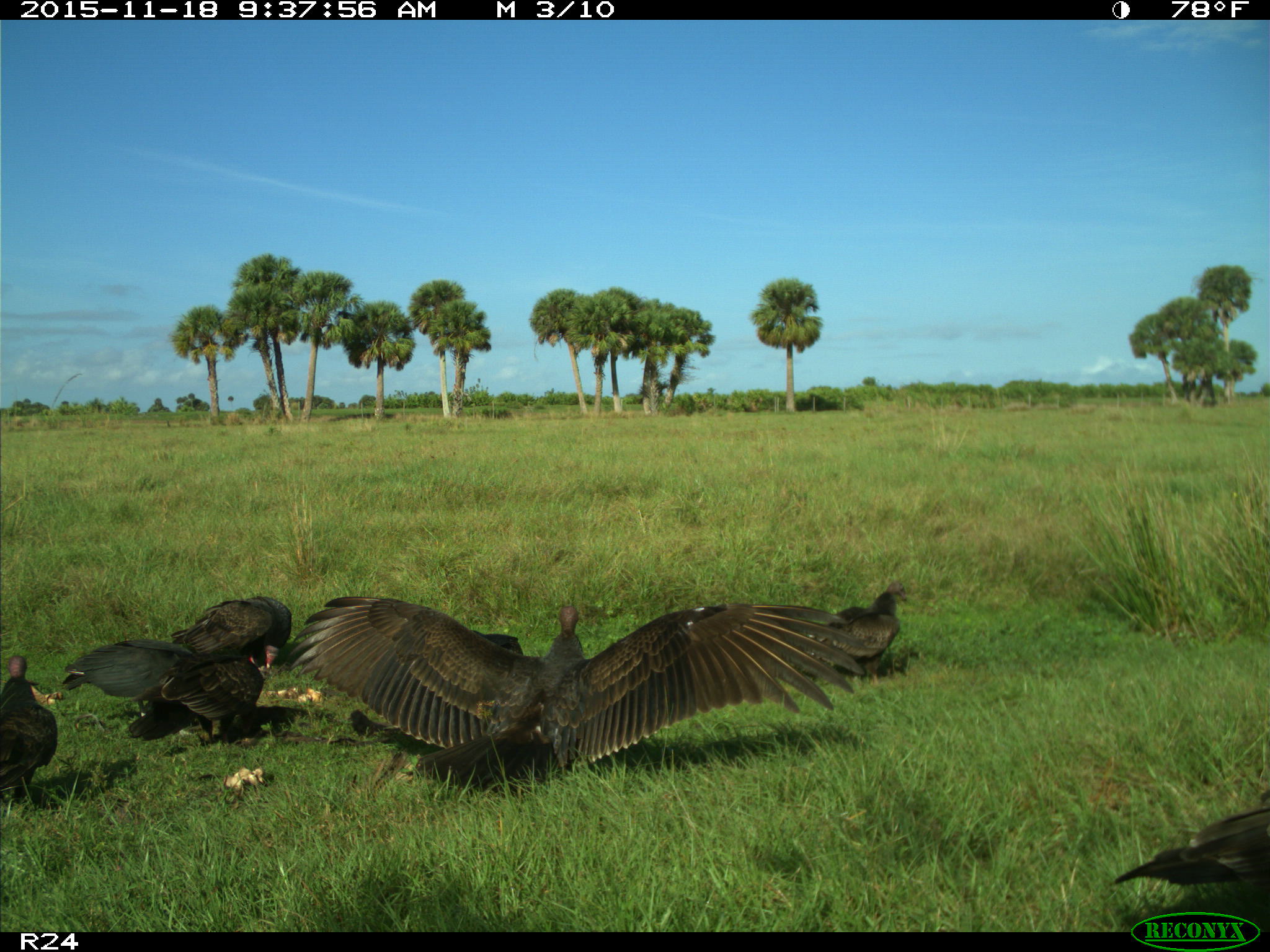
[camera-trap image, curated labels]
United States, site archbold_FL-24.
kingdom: Animalia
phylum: Chordata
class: Aves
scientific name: Aves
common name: birds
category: unidentified bird